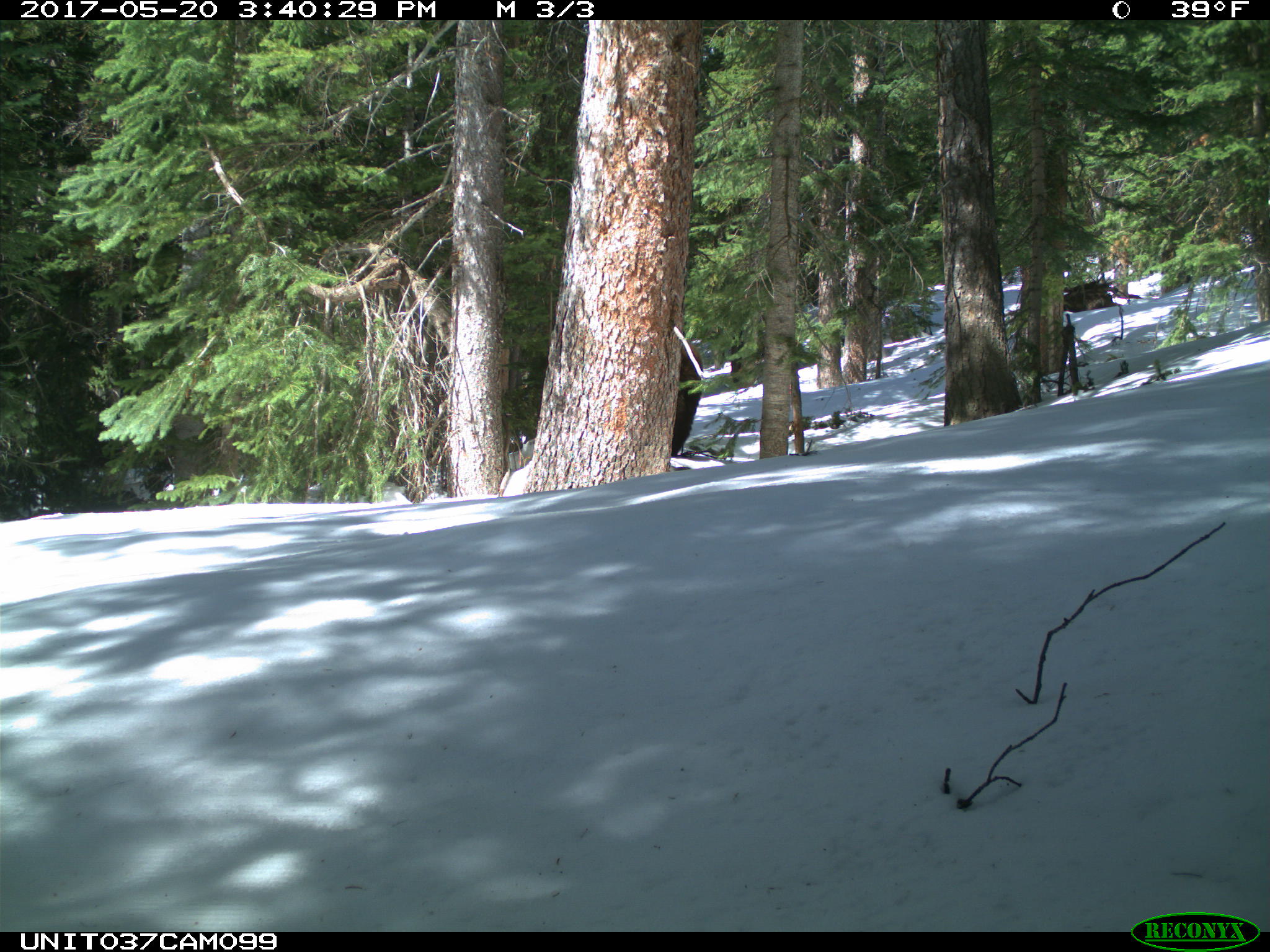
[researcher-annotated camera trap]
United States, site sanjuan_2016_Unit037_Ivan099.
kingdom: Animalia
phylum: Chordata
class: Mammalia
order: Carnivora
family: Ursidae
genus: Ursus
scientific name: Ursus americanus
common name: american black bear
Ursus americanus (american black bear).